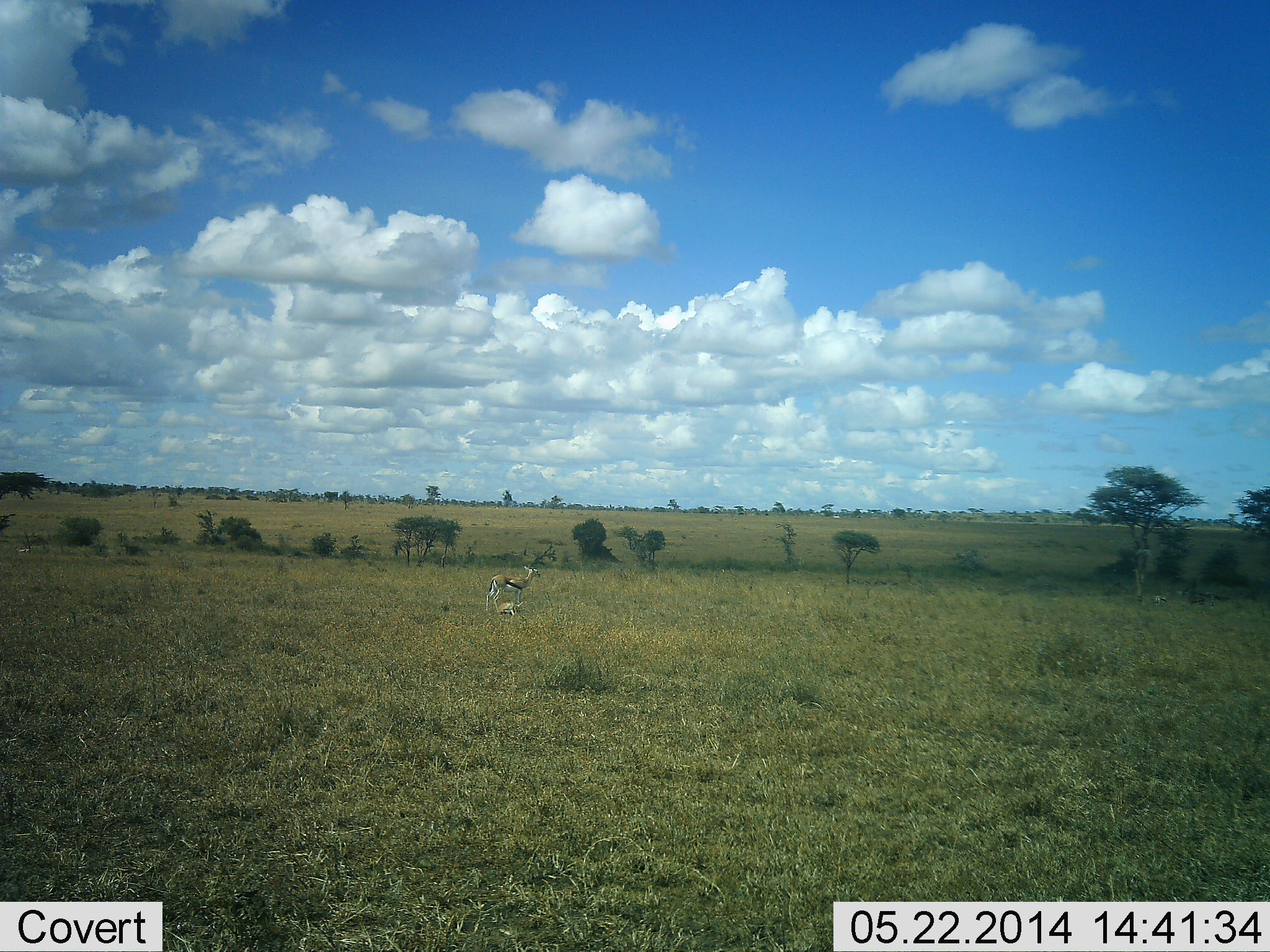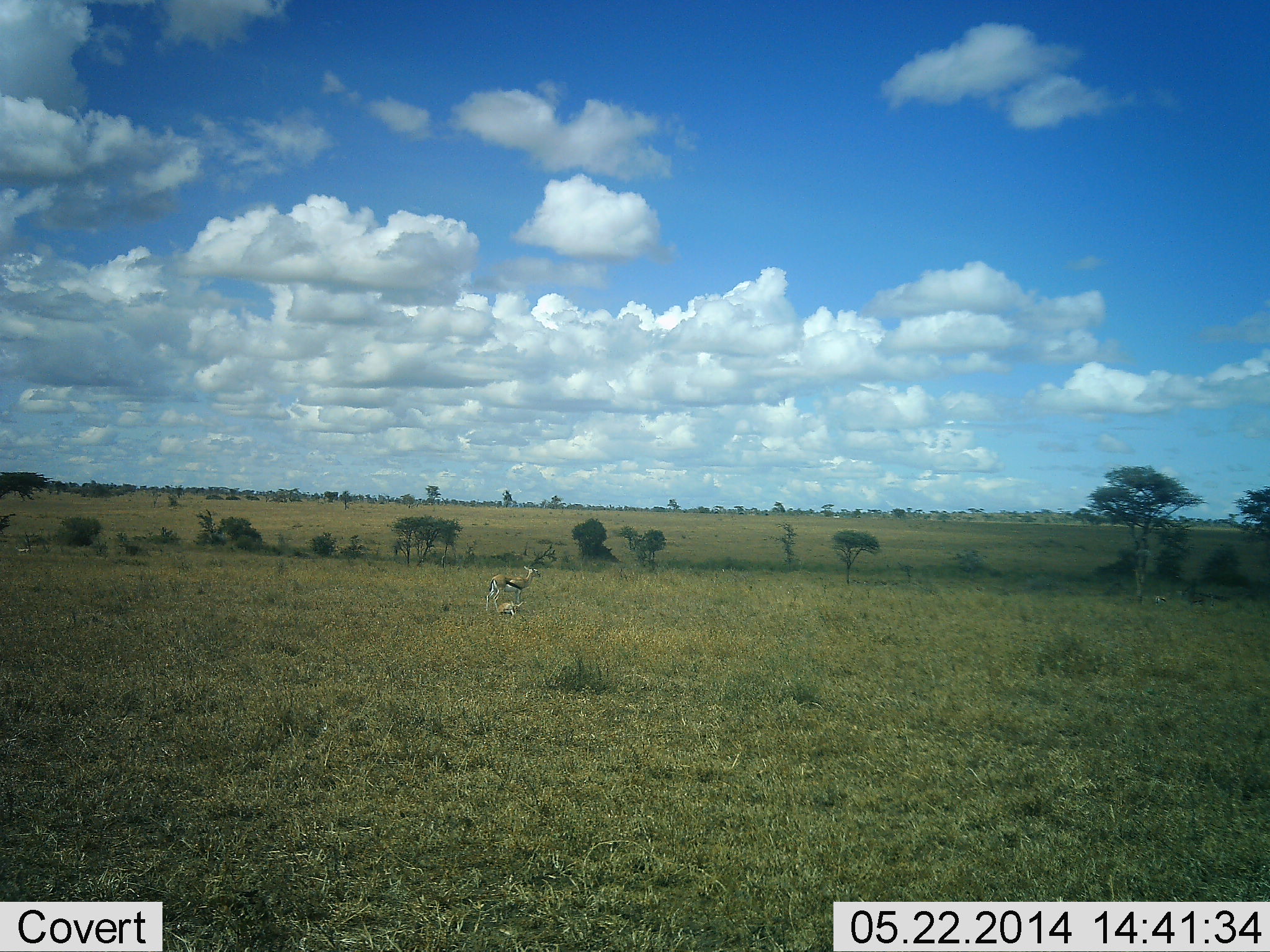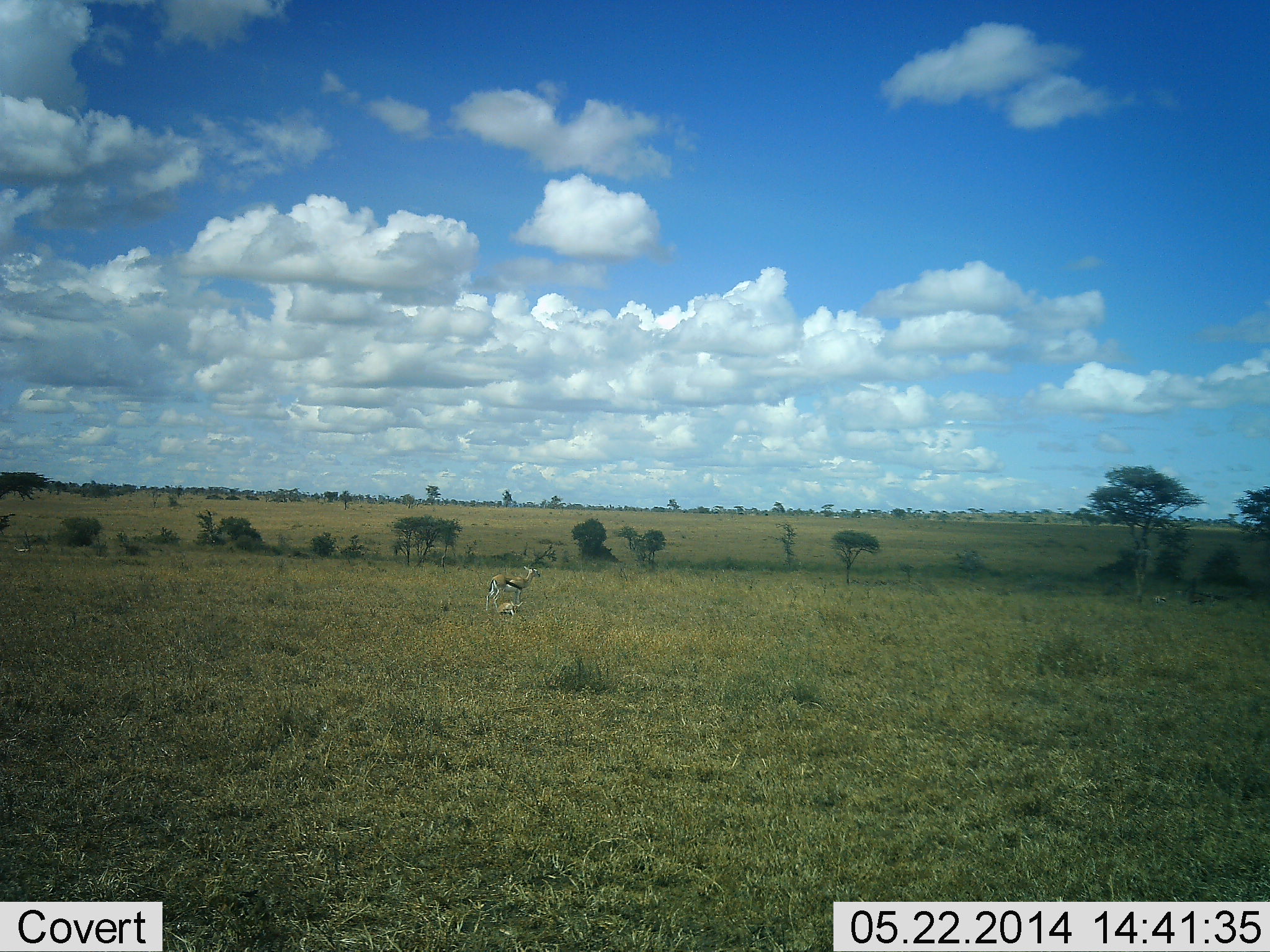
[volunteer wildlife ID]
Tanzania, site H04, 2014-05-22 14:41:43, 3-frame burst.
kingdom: Animalia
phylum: Chordata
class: Mammalia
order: Artiodactyla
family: Bovidae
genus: Eudorcas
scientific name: Eudorcas thomsonii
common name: thomson's gazelle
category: gazellethomsons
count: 2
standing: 100%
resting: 40%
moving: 0%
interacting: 10%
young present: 20%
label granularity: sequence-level